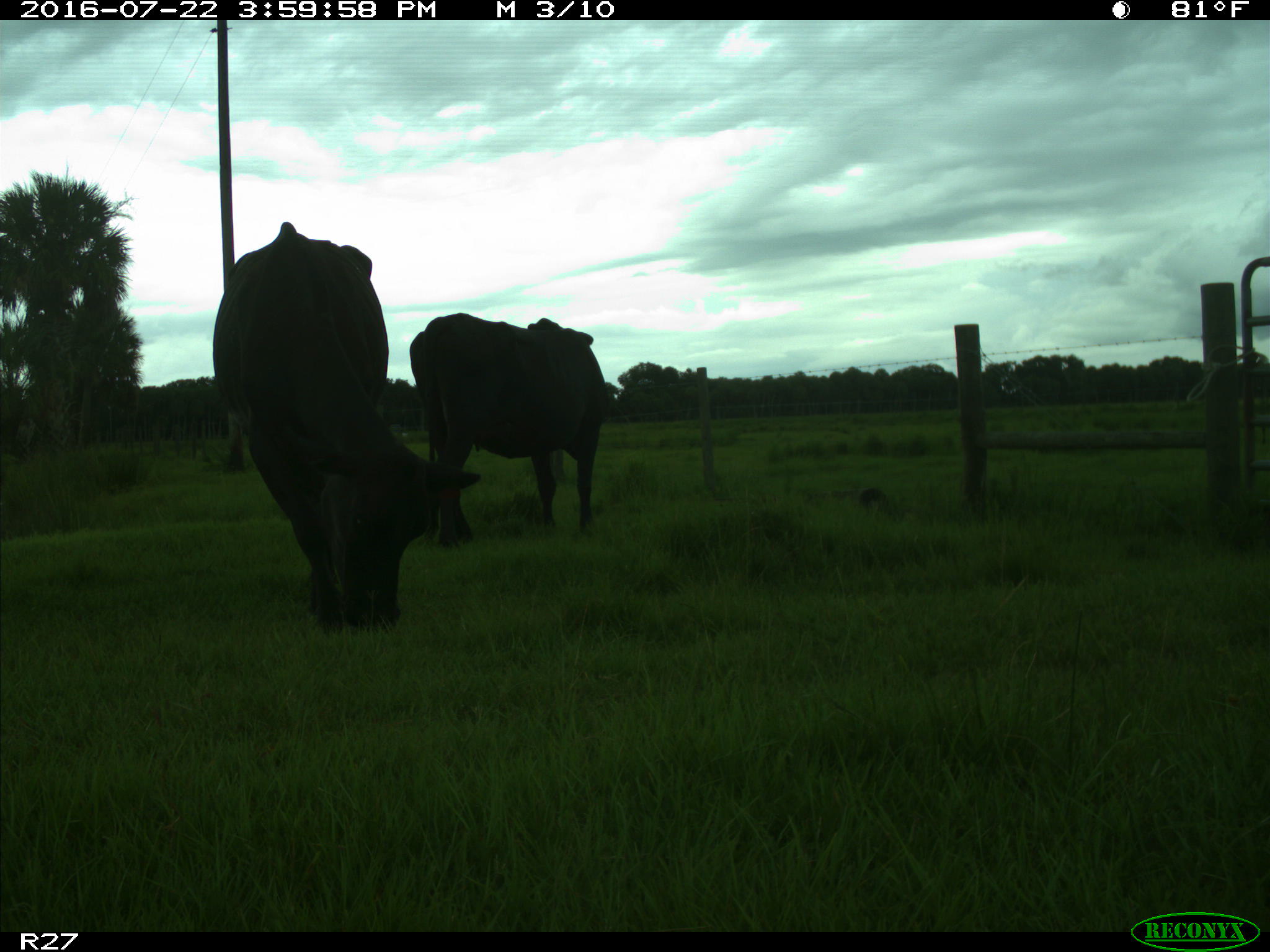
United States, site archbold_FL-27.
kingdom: Animalia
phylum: Chordata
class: Mammalia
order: Artiodactyla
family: Bovidae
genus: Bos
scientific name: Bos taurus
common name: domestic cow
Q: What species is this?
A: Bos taurus (domestic cow).